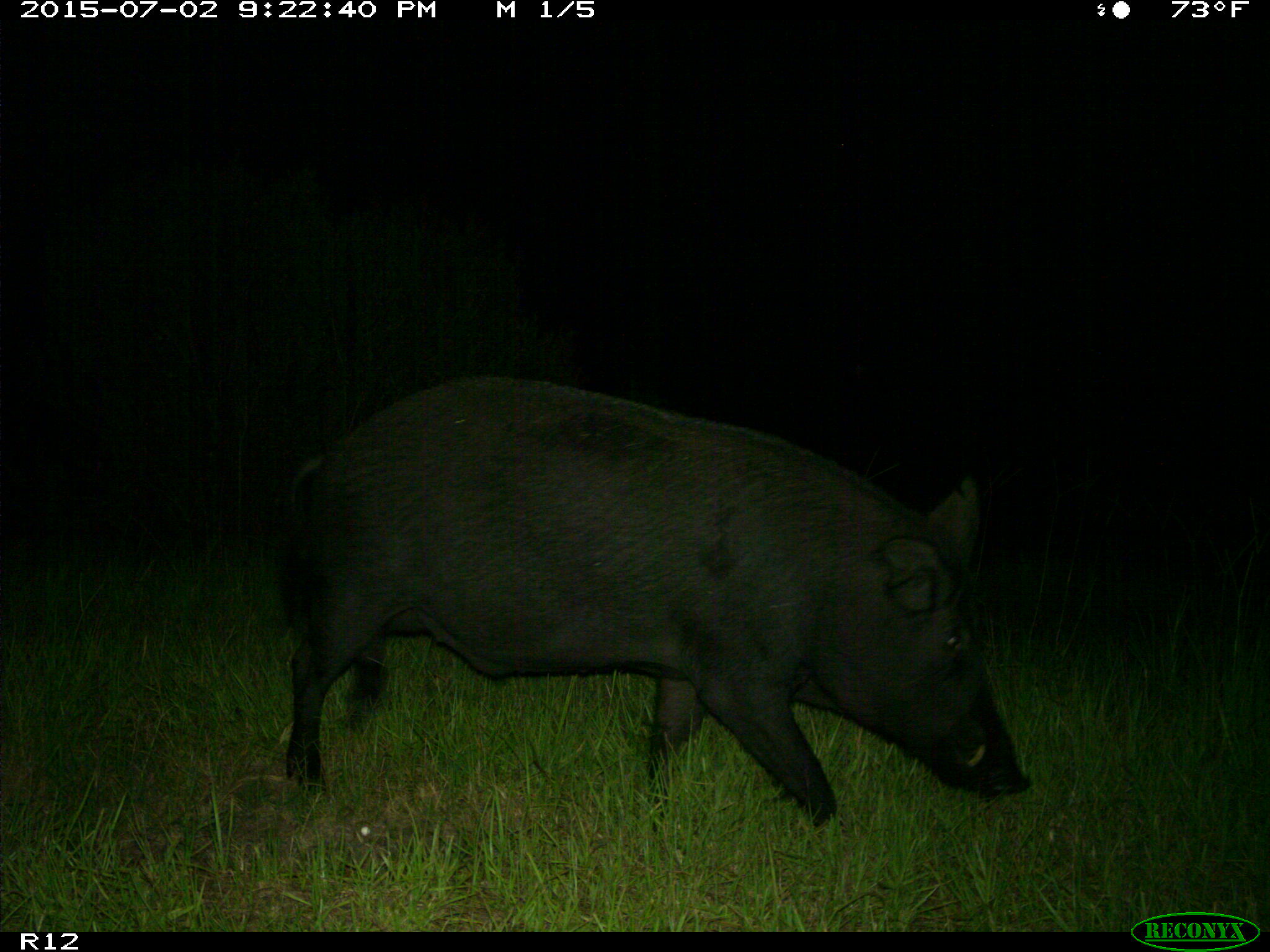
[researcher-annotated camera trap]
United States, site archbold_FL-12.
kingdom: Animalia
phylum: Chordata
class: Mammalia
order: Artiodactyla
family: Suidae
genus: Sus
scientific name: Sus scrofa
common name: wild boar